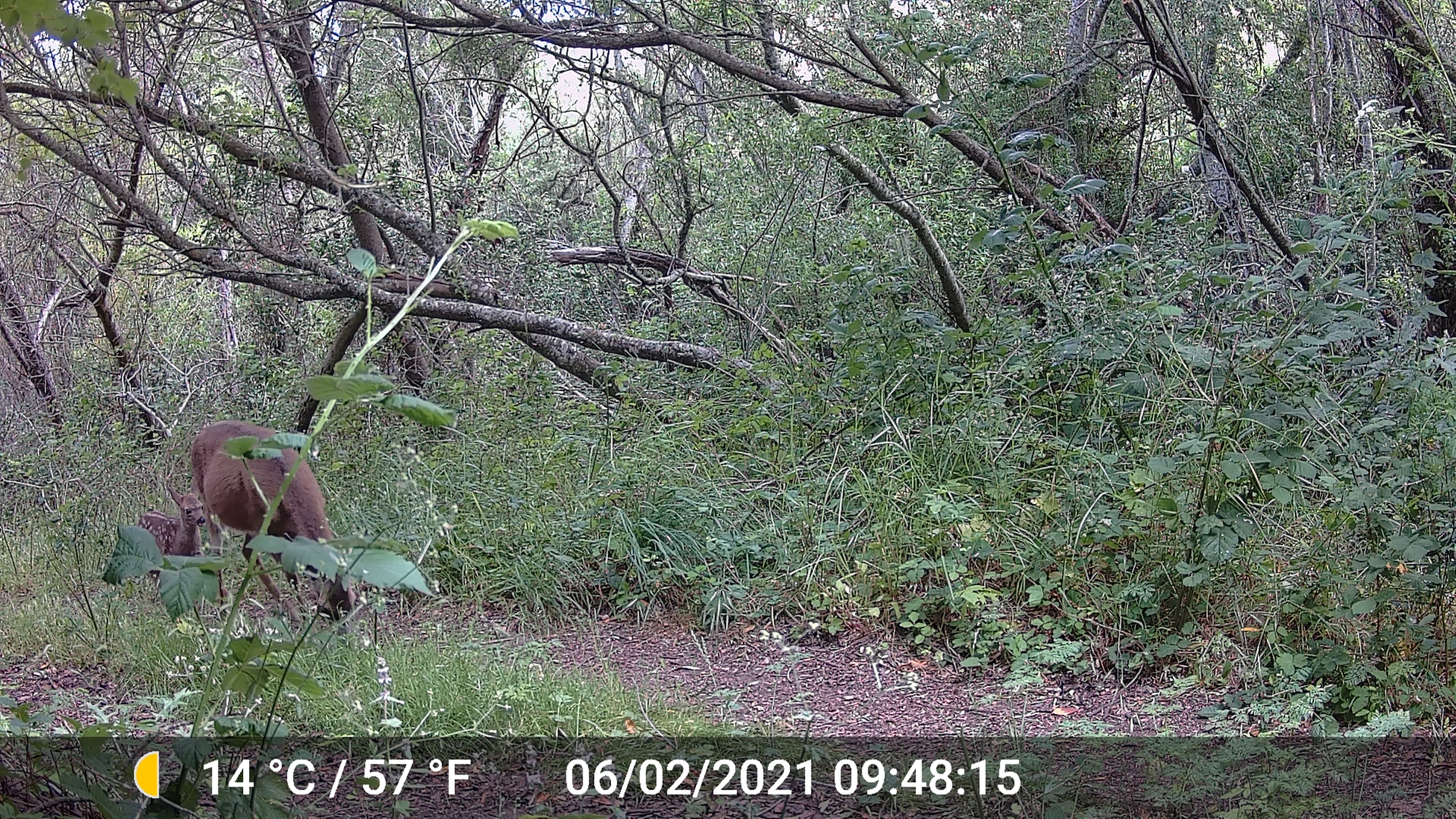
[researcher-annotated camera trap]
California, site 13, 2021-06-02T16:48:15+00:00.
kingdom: Animalia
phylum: Chordata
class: Mammalia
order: Artiodactyla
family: Cervidae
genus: Odocoileus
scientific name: Odocoileus hemionus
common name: mule deer